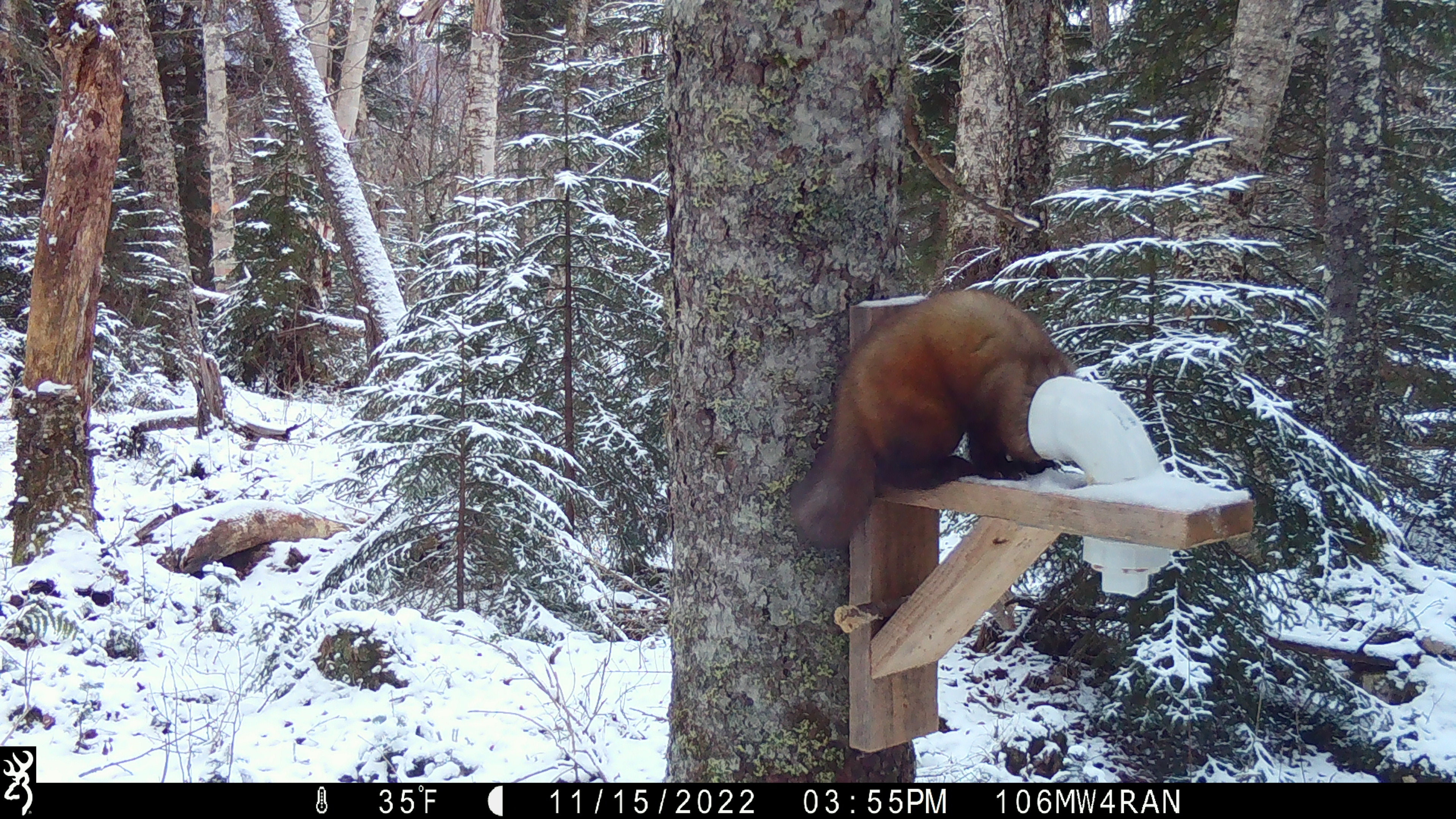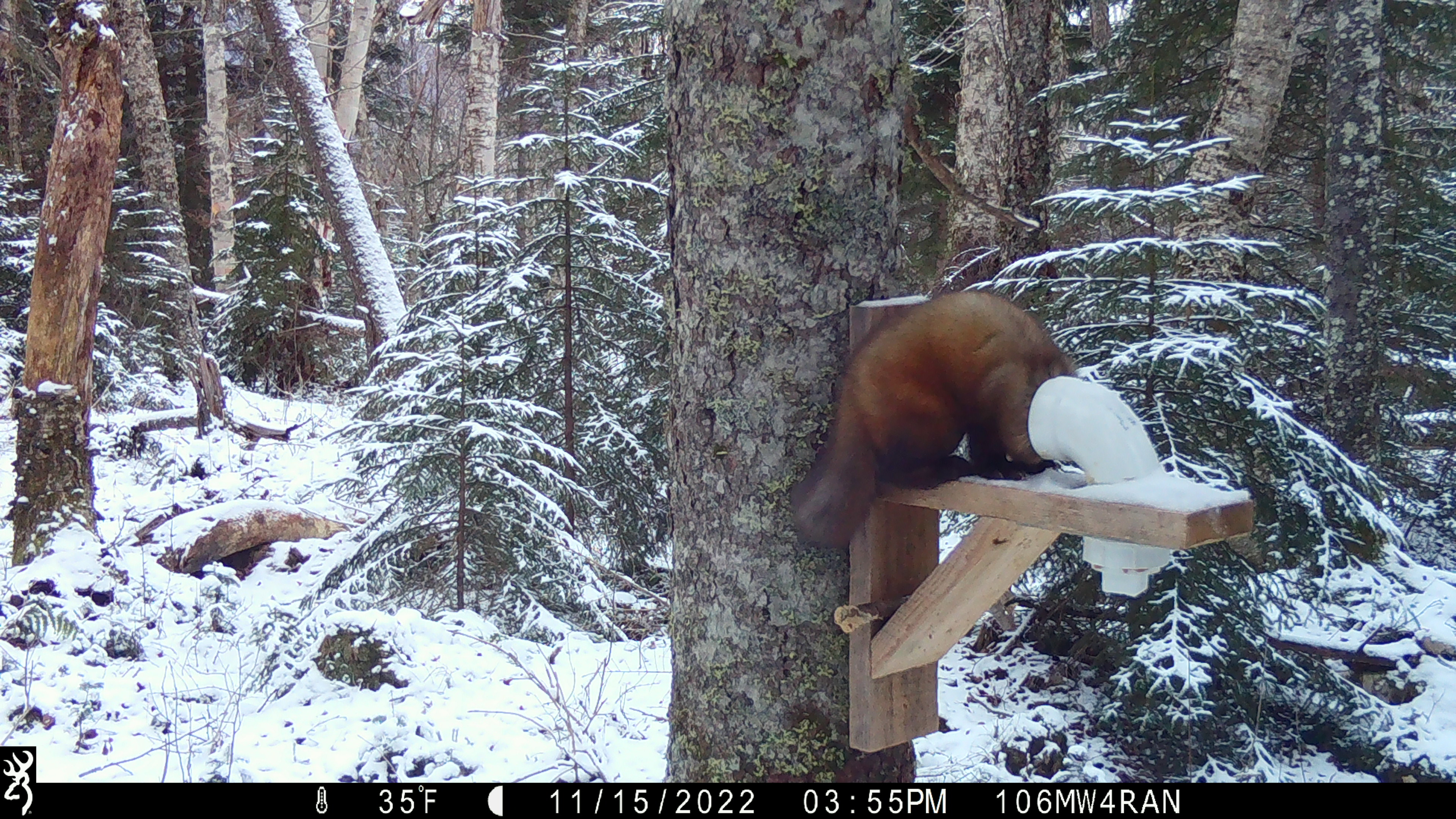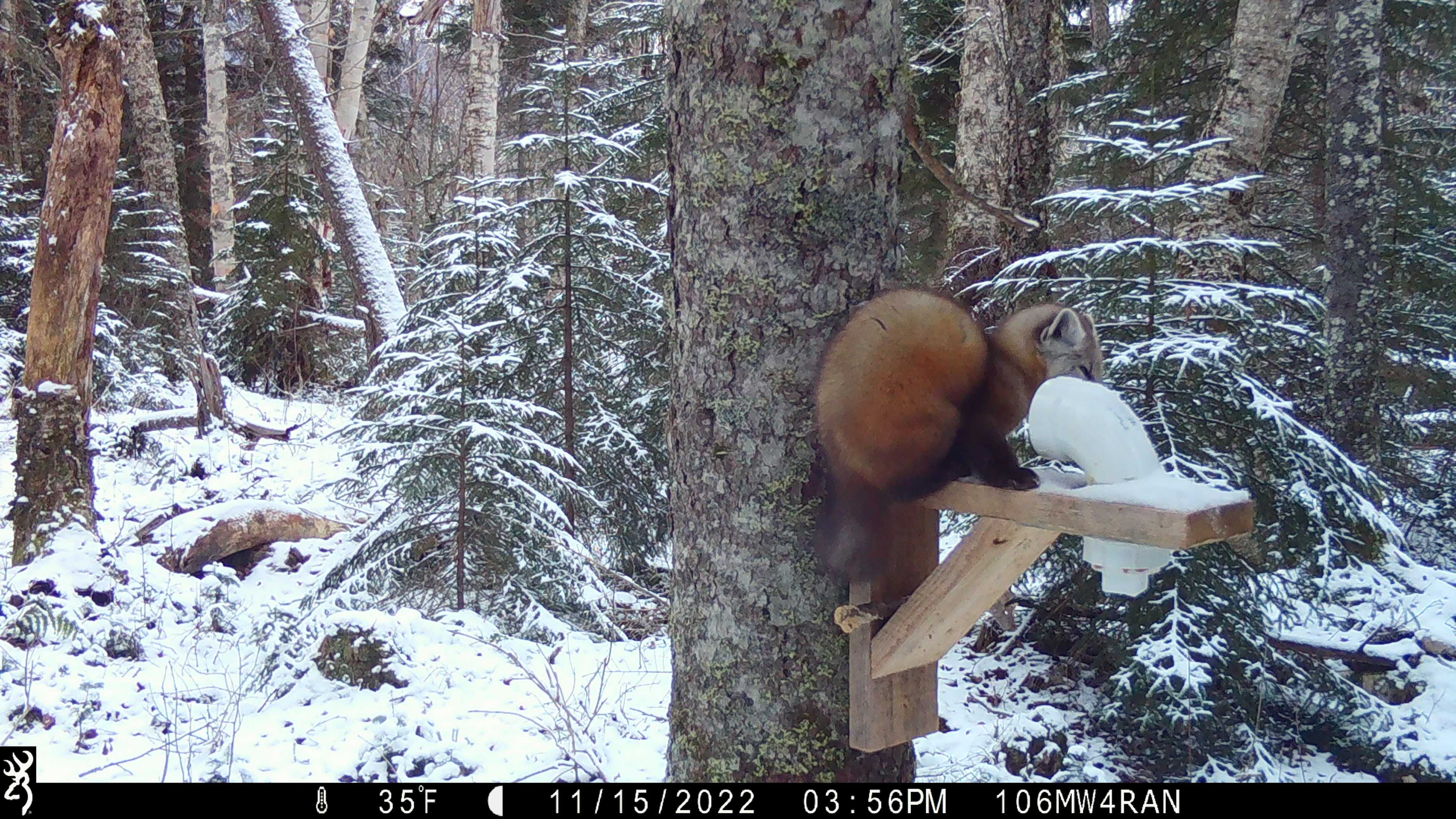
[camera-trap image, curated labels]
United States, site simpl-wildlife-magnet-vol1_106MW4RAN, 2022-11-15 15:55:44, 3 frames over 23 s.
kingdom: Animalia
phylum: Chordata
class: Mammalia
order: Carnivora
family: Mustelidae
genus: Martes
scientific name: Martes americana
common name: american marten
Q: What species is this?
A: American marten (Martes americana).